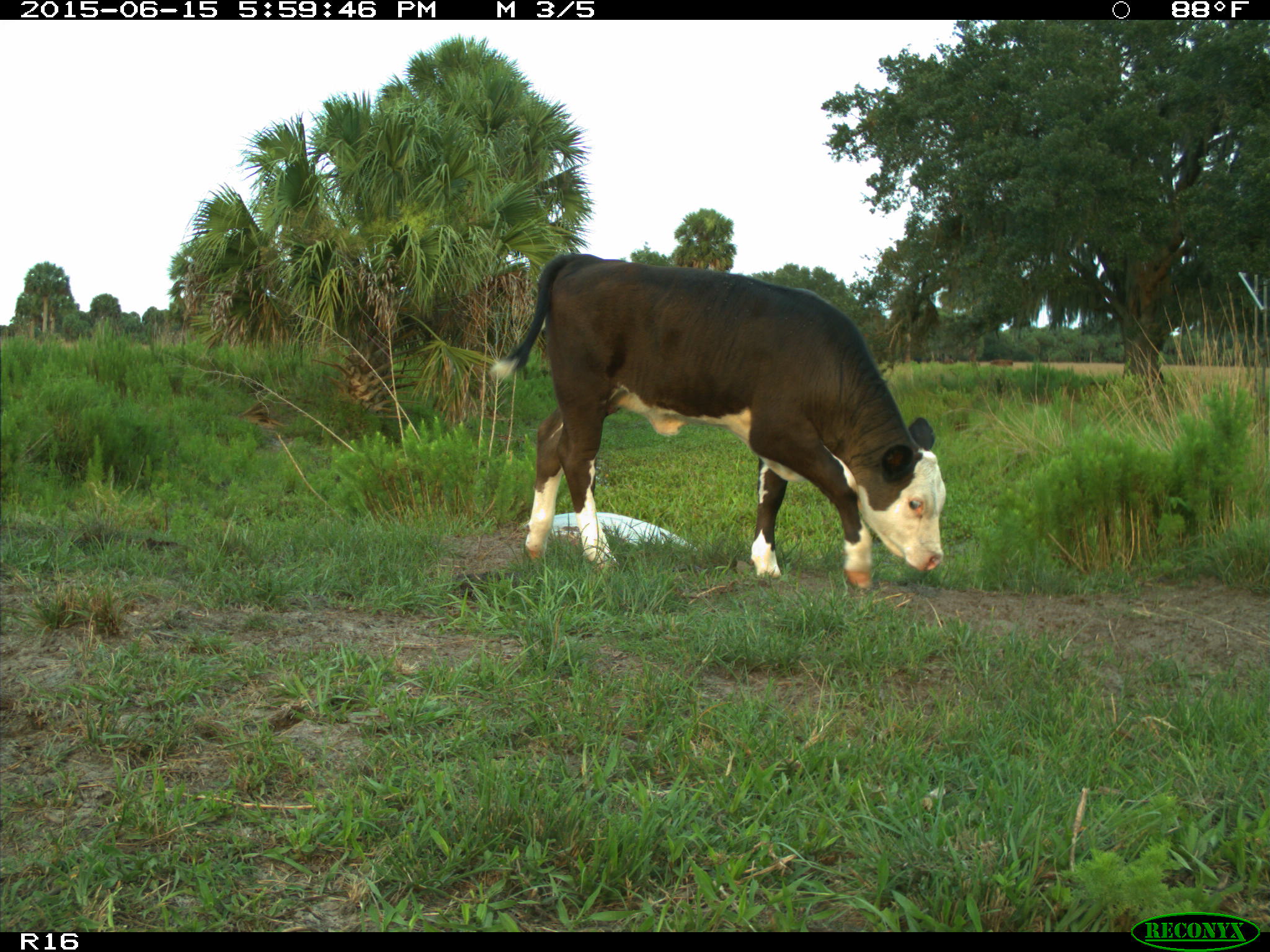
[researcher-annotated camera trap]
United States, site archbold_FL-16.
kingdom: Animalia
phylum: Chordata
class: Mammalia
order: Artiodactyla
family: Bovidae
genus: Bos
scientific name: Bos taurus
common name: domestic cow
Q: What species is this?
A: Bos taurus (domestic cow).